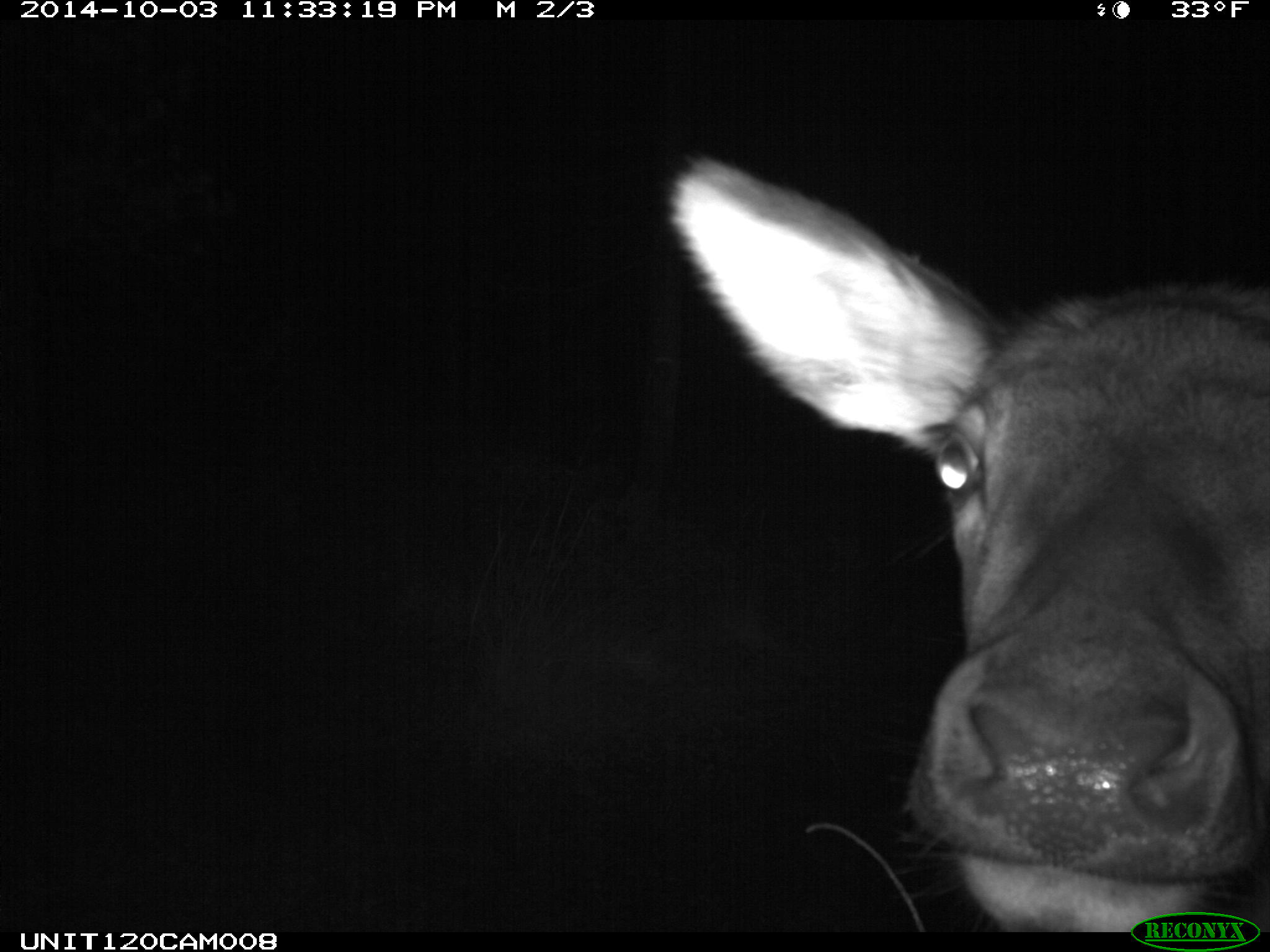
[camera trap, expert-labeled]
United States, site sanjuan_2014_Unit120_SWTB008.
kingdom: Animalia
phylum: Chordata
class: Mammalia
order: Artiodactyla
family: Cervidae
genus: Cervus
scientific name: Cervus elaphus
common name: red deer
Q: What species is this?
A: Cervus elaphus (red deer).